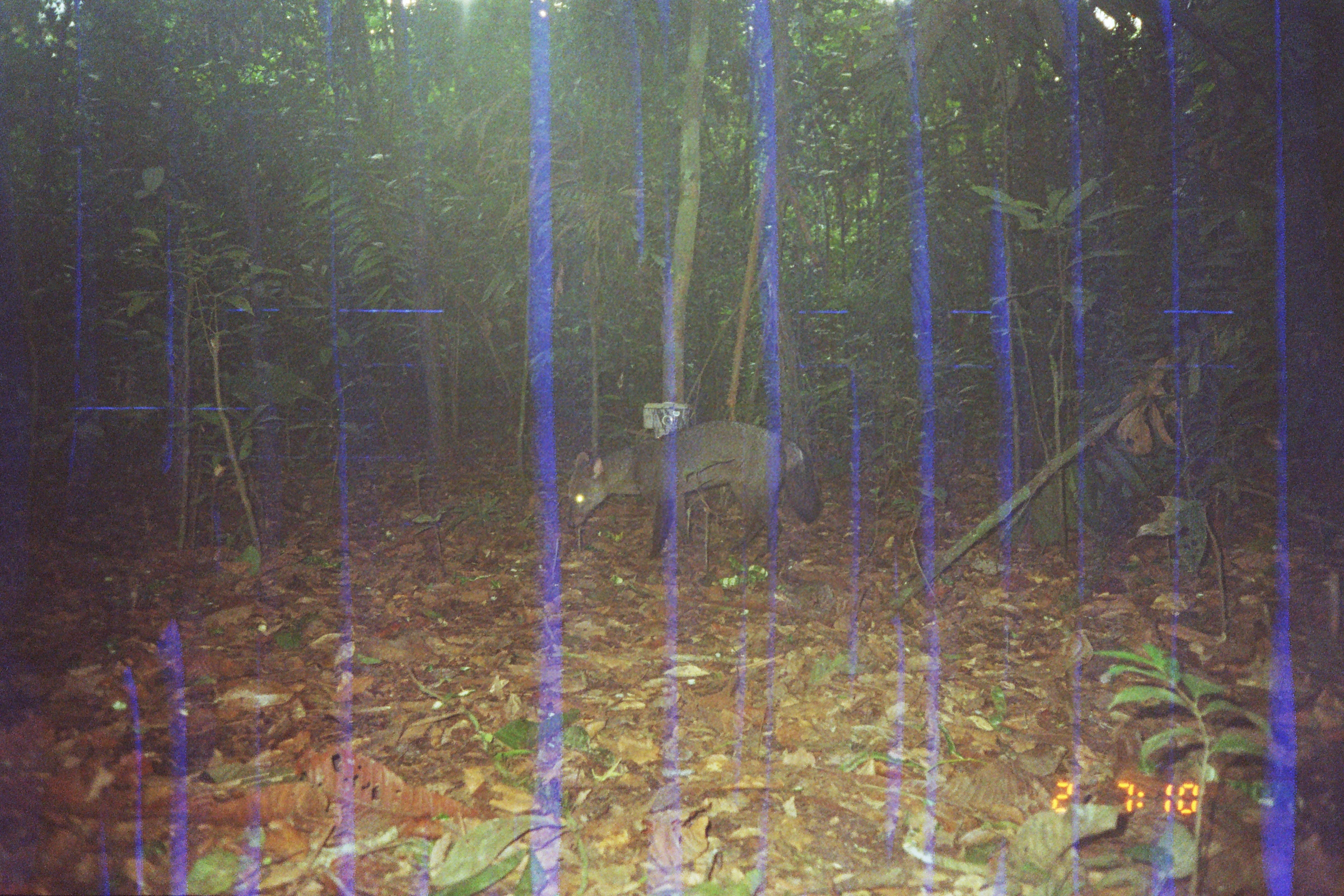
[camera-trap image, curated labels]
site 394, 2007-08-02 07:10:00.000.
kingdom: Animalia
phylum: Chordata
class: Mammalia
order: Carnivora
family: Canidae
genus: Atelocynus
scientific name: Atelocynus microtis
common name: short-eared dog